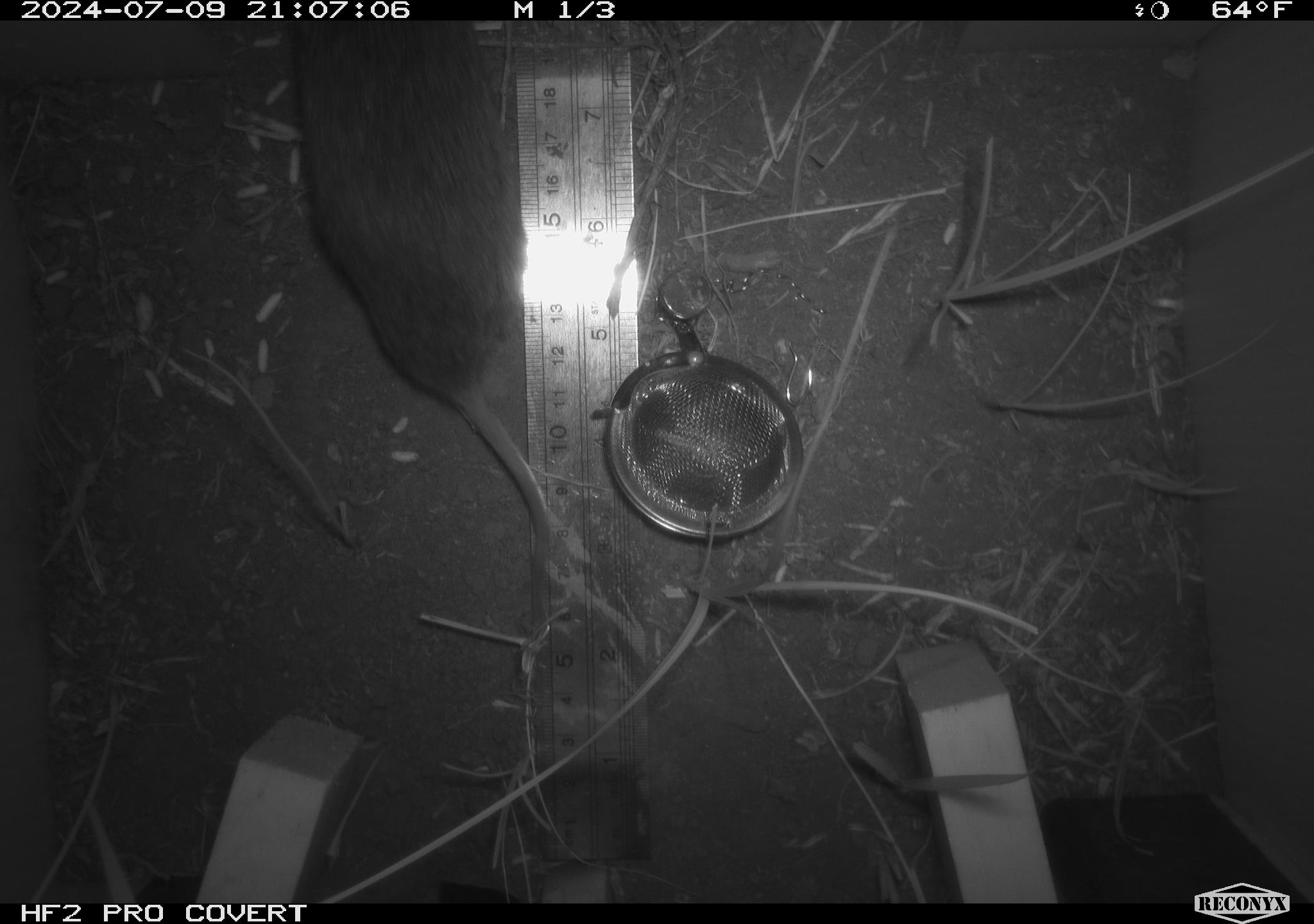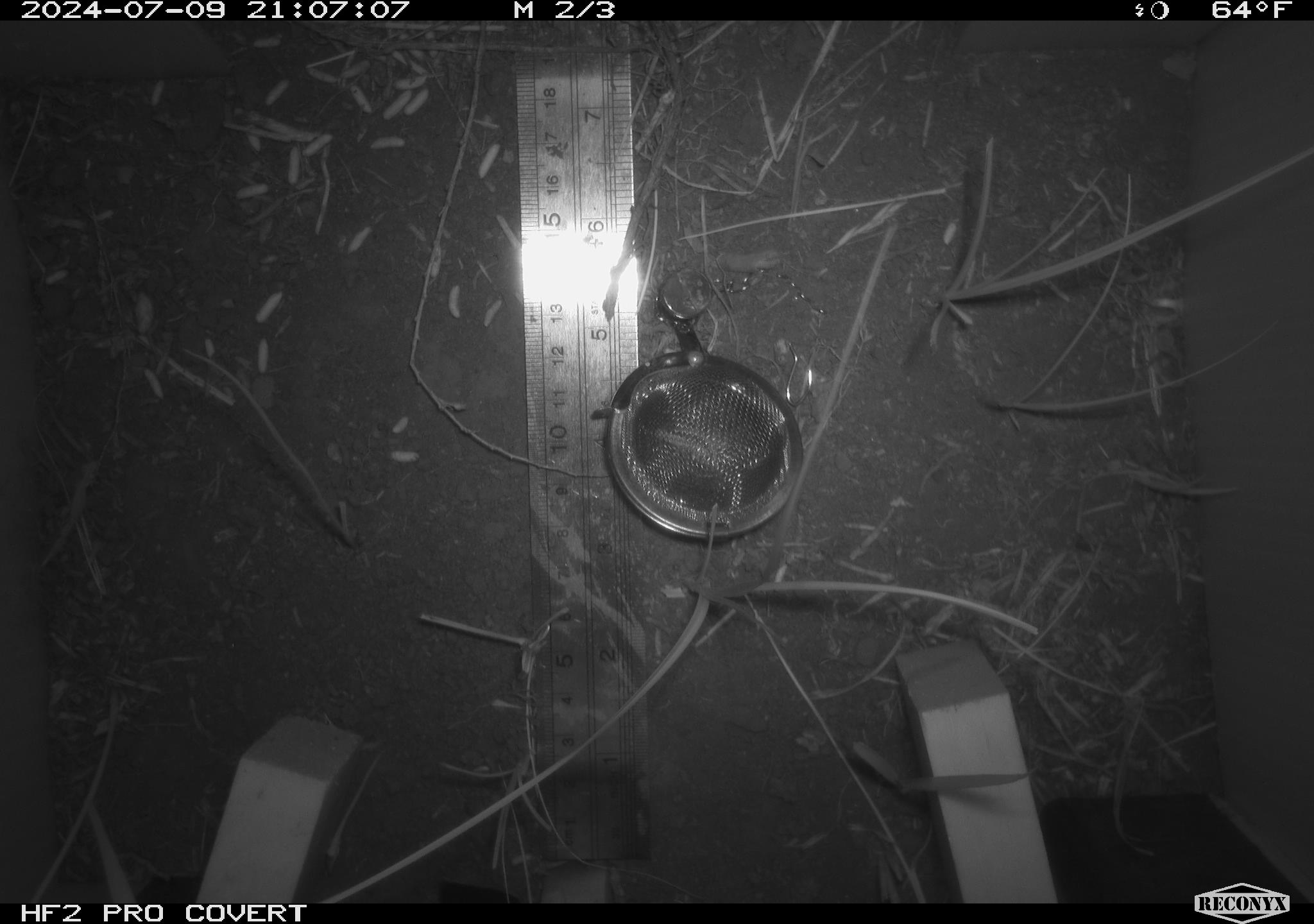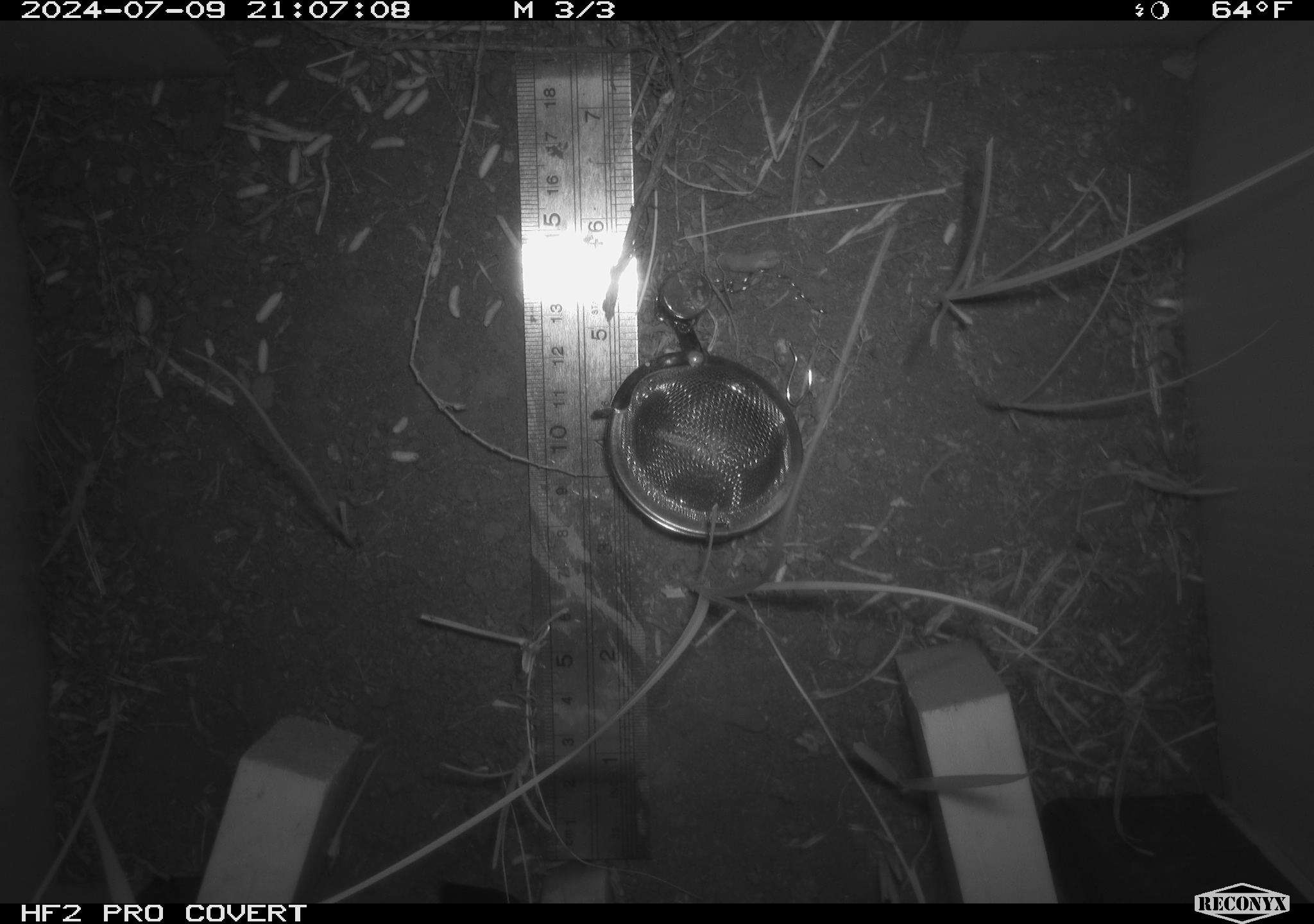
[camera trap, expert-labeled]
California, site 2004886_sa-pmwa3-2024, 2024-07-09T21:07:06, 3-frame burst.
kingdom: Animalia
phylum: Chordata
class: Mammalia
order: Rodentia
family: Cricetidae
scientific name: Arvicolinae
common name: voles, lemmings, and muskrats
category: arvicolinae subfamily